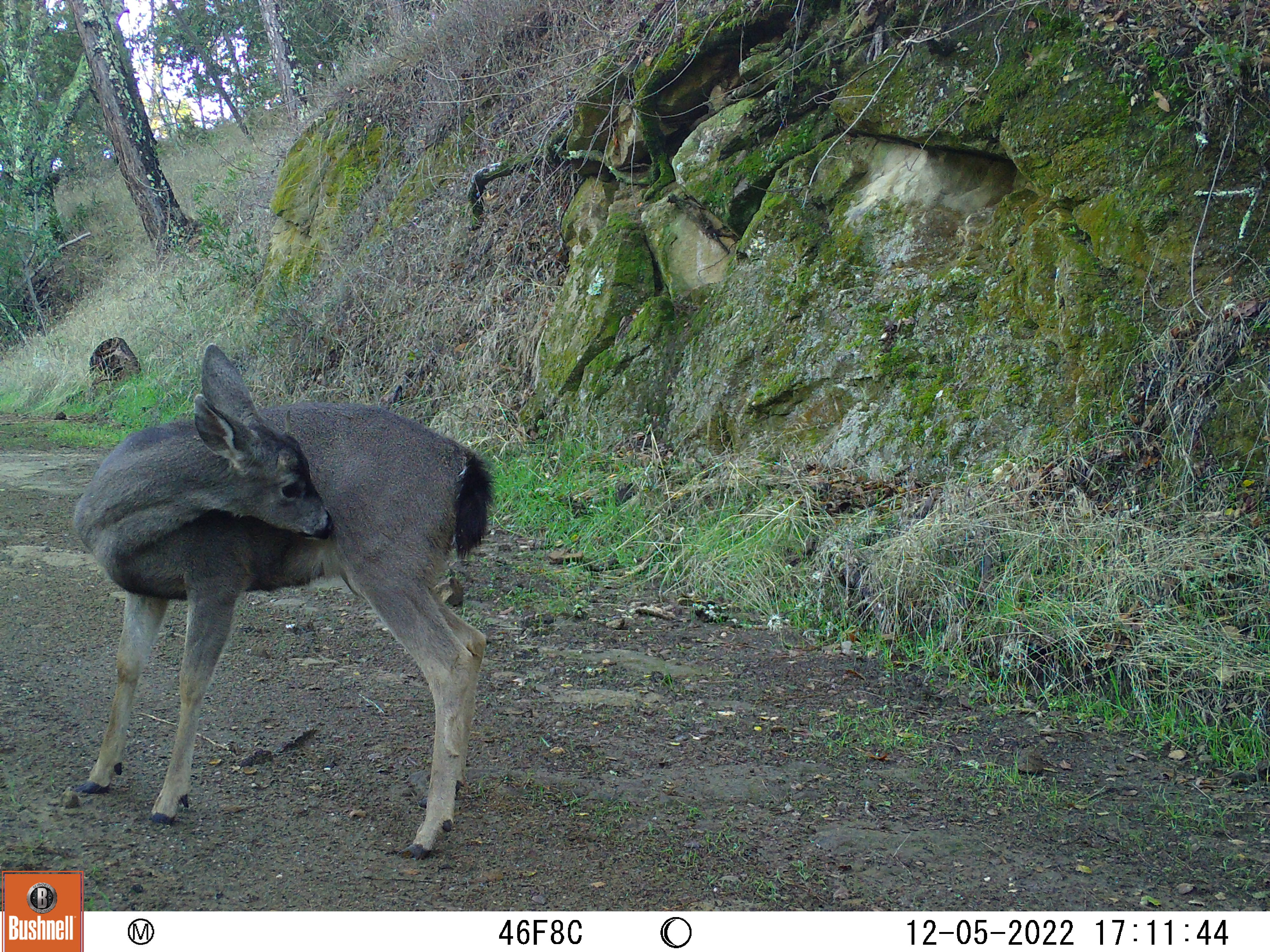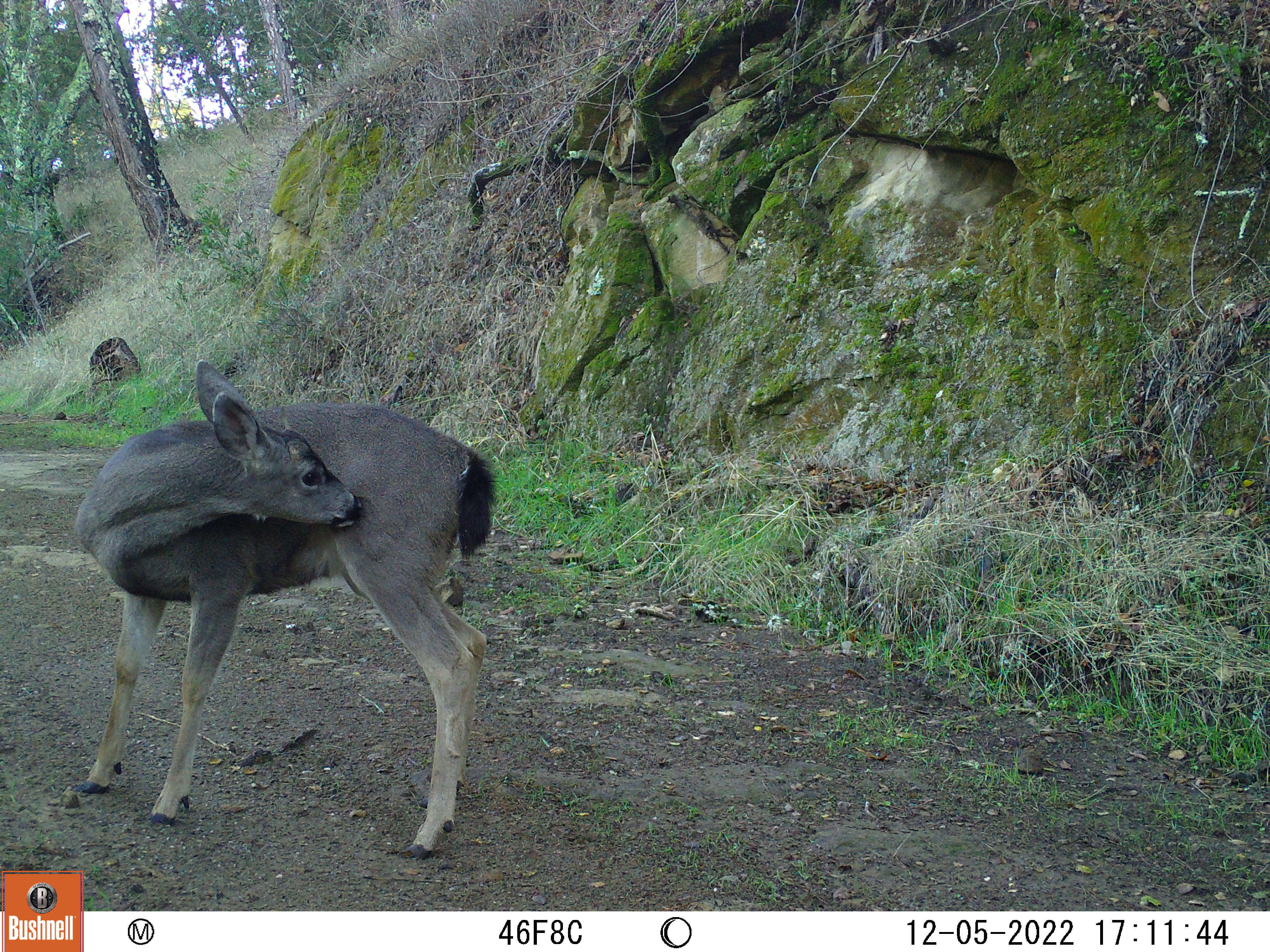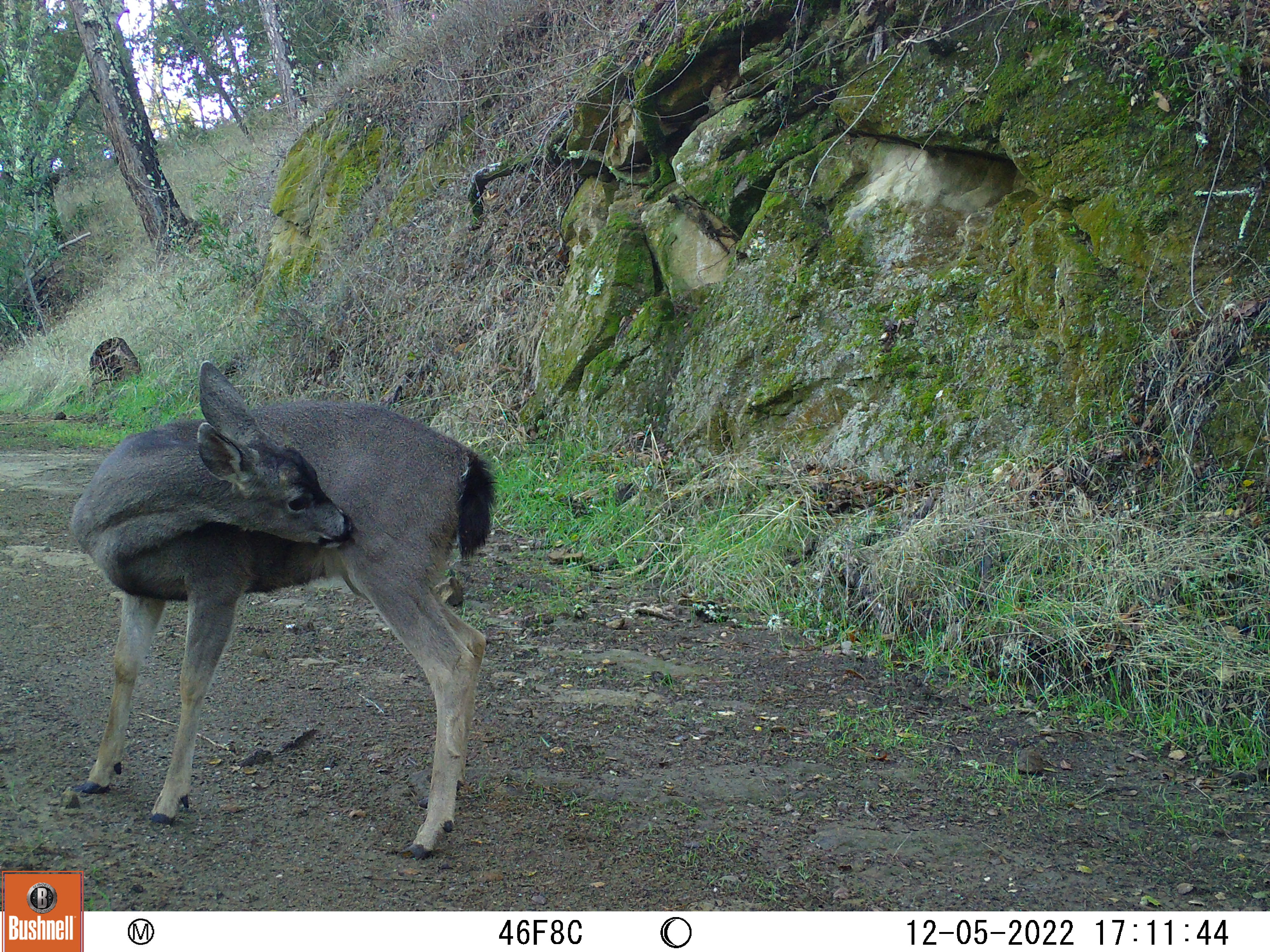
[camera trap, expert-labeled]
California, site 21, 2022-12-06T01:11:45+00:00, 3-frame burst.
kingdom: Animalia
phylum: Chordata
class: Mammalia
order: Artiodactyla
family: Cervidae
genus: Odocoileus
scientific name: Odocoileus hemionus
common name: mule deer